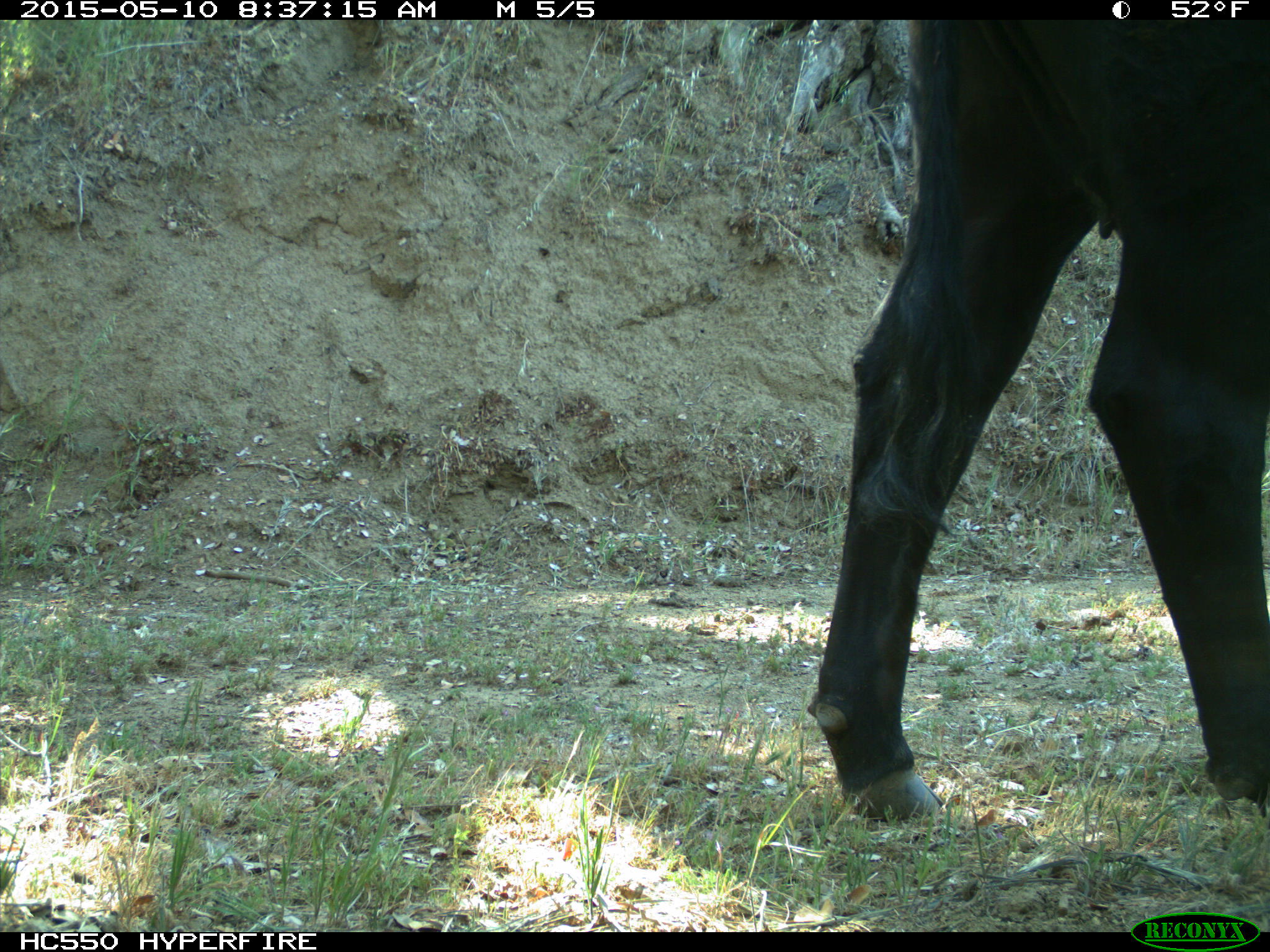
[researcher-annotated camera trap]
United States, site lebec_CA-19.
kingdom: Animalia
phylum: Chordata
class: Mammalia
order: Artiodactyla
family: Bovidae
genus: Bos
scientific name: Bos taurus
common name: domestic cow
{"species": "Bos taurus (domestic cow)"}